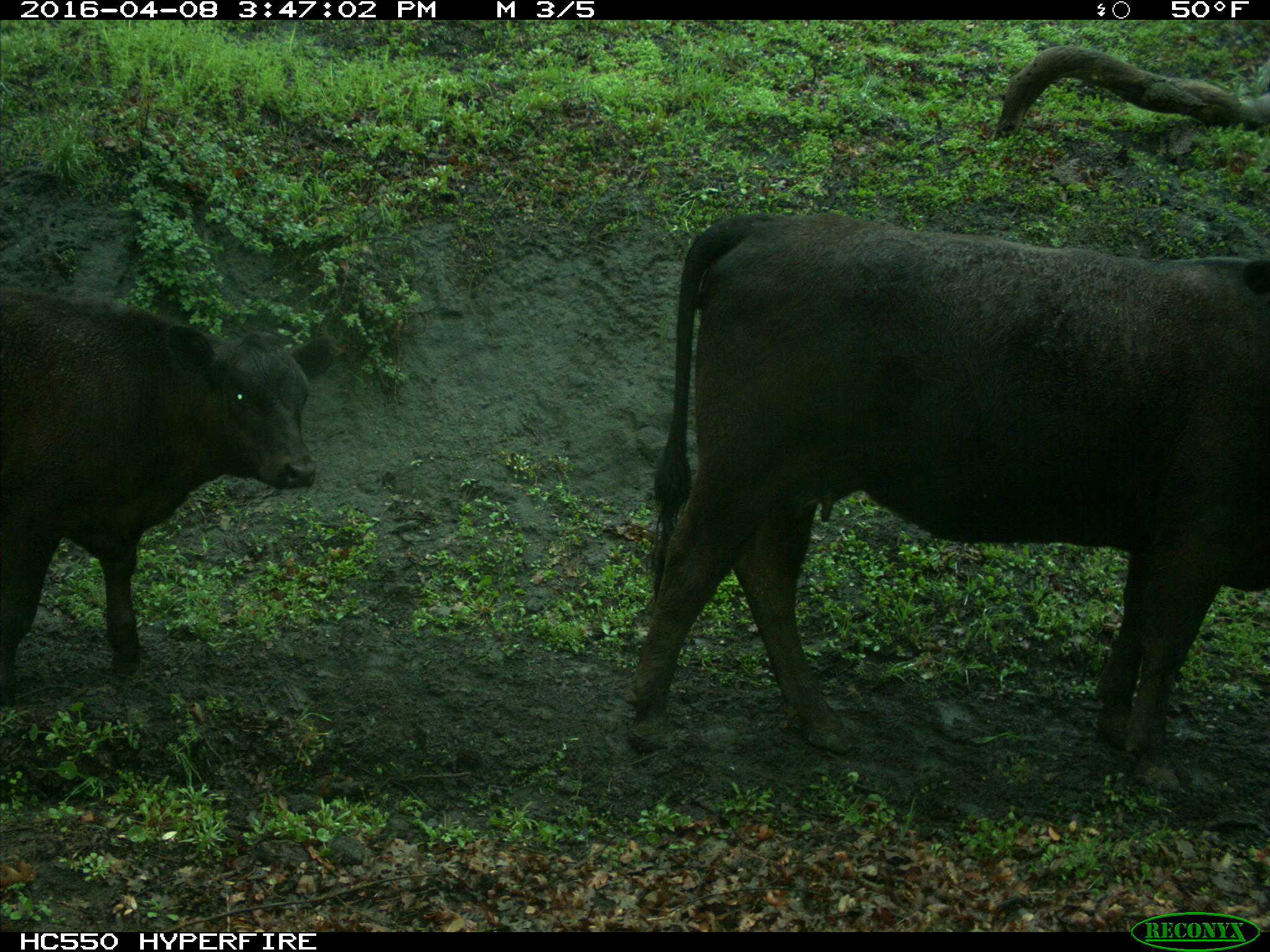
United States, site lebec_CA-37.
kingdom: Animalia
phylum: Chordata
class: Mammalia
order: Artiodactyla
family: Bovidae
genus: Bos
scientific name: Bos taurus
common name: domestic cow